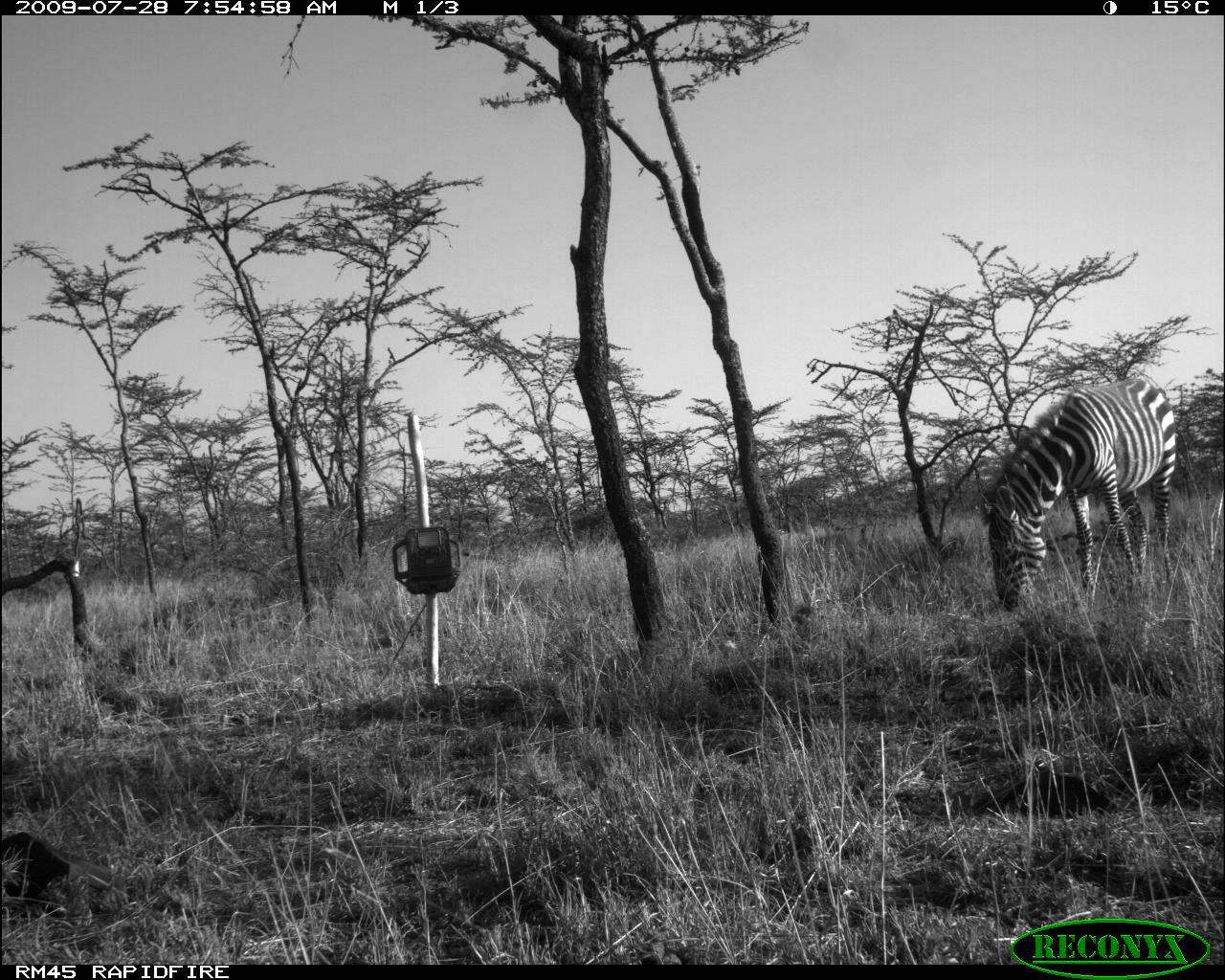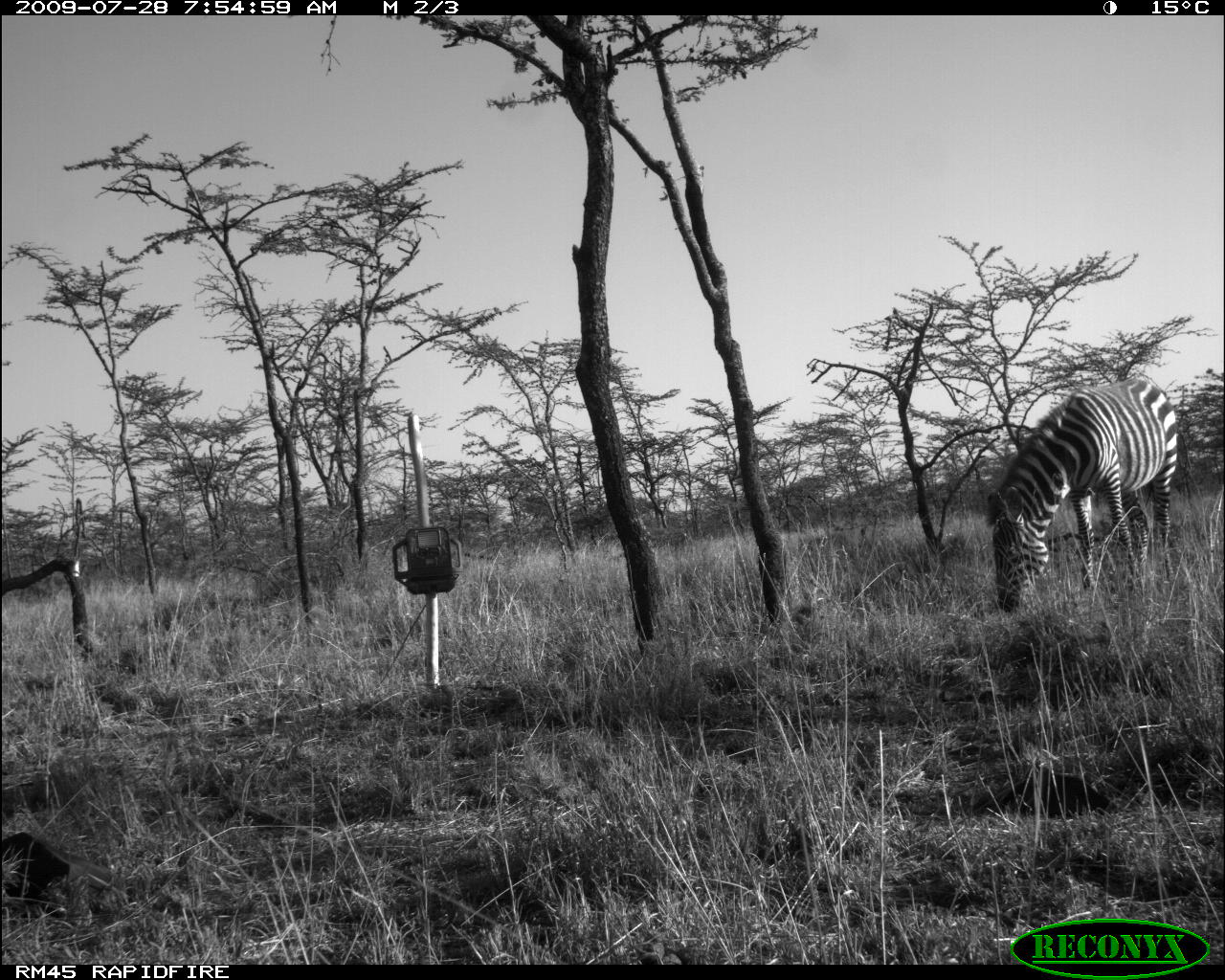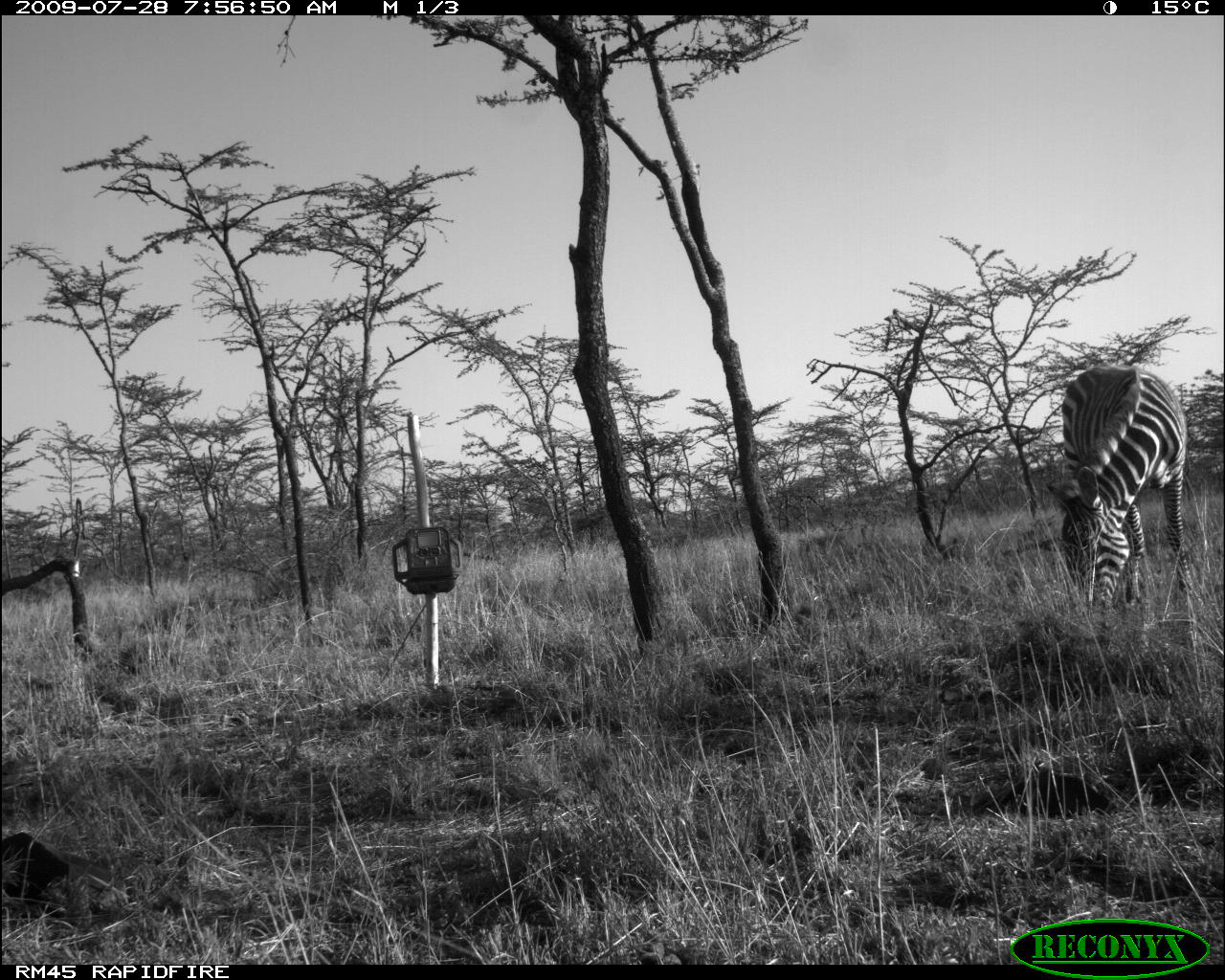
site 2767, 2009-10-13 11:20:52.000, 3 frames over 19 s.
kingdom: Animalia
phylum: Chordata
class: Mammalia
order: Perissodactyla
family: Equidae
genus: Equus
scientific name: Equus quagga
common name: plains zebra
Equus quagga (plains zebra), count 1.